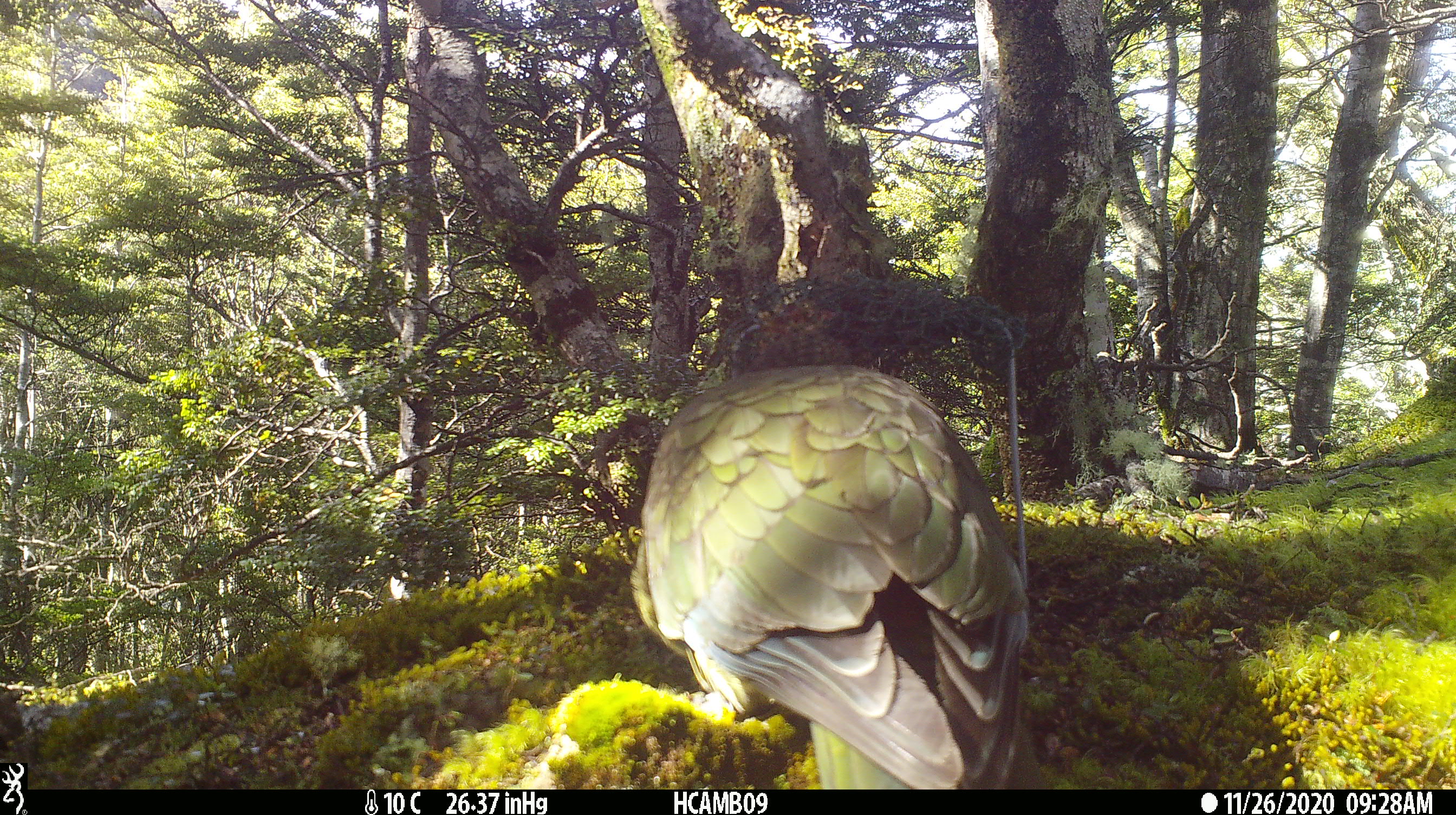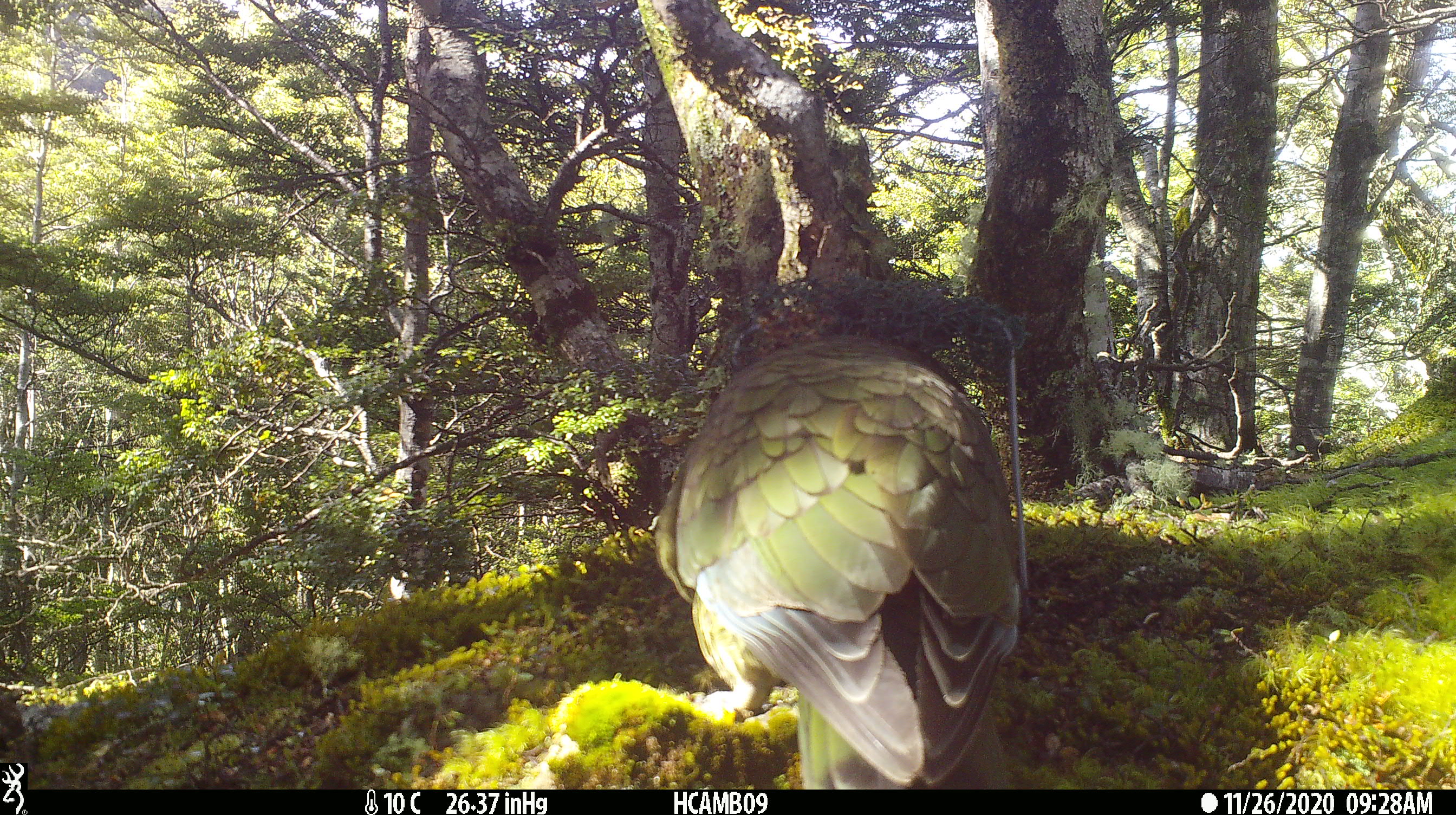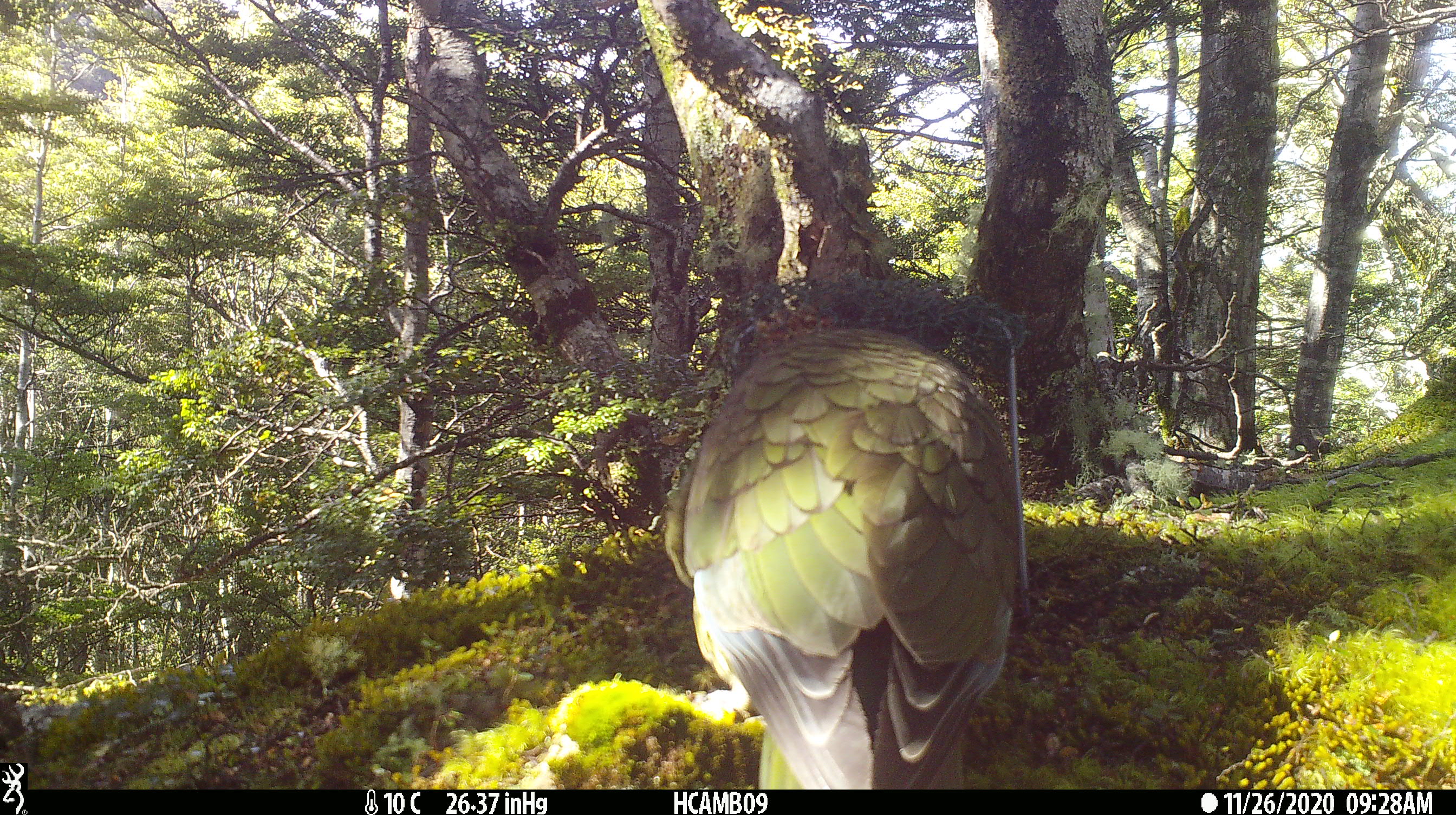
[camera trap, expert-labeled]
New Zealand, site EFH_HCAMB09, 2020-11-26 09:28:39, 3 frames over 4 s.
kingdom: Animalia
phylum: Chordata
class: Aves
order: Psittaciformes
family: Strigopidae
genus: Nestor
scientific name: Nestor notabilis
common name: kea